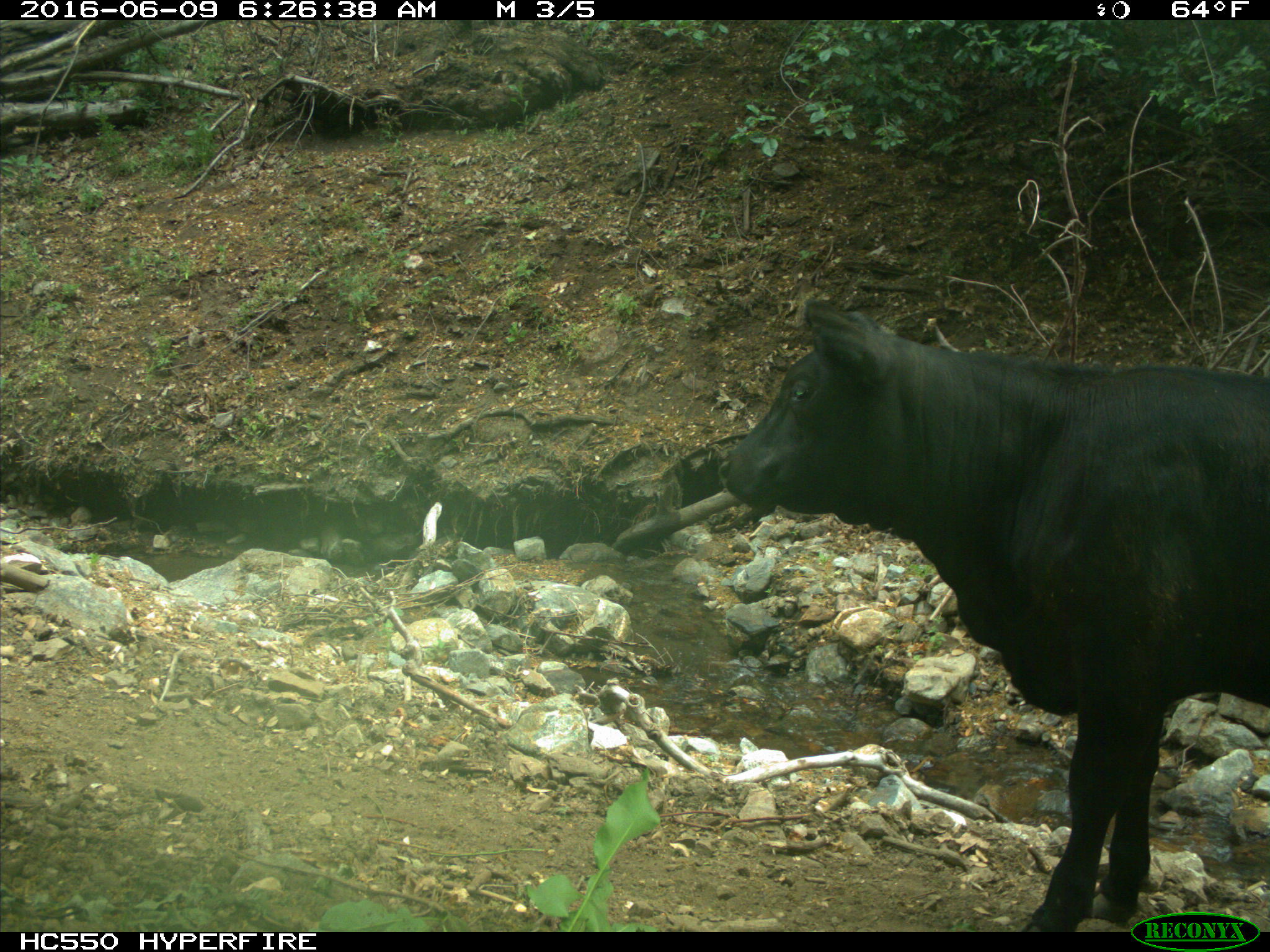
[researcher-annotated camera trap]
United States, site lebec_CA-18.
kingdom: Animalia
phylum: Chordata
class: Mammalia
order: Artiodactyla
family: Bovidae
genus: Bos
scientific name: Bos taurus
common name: domestic cow